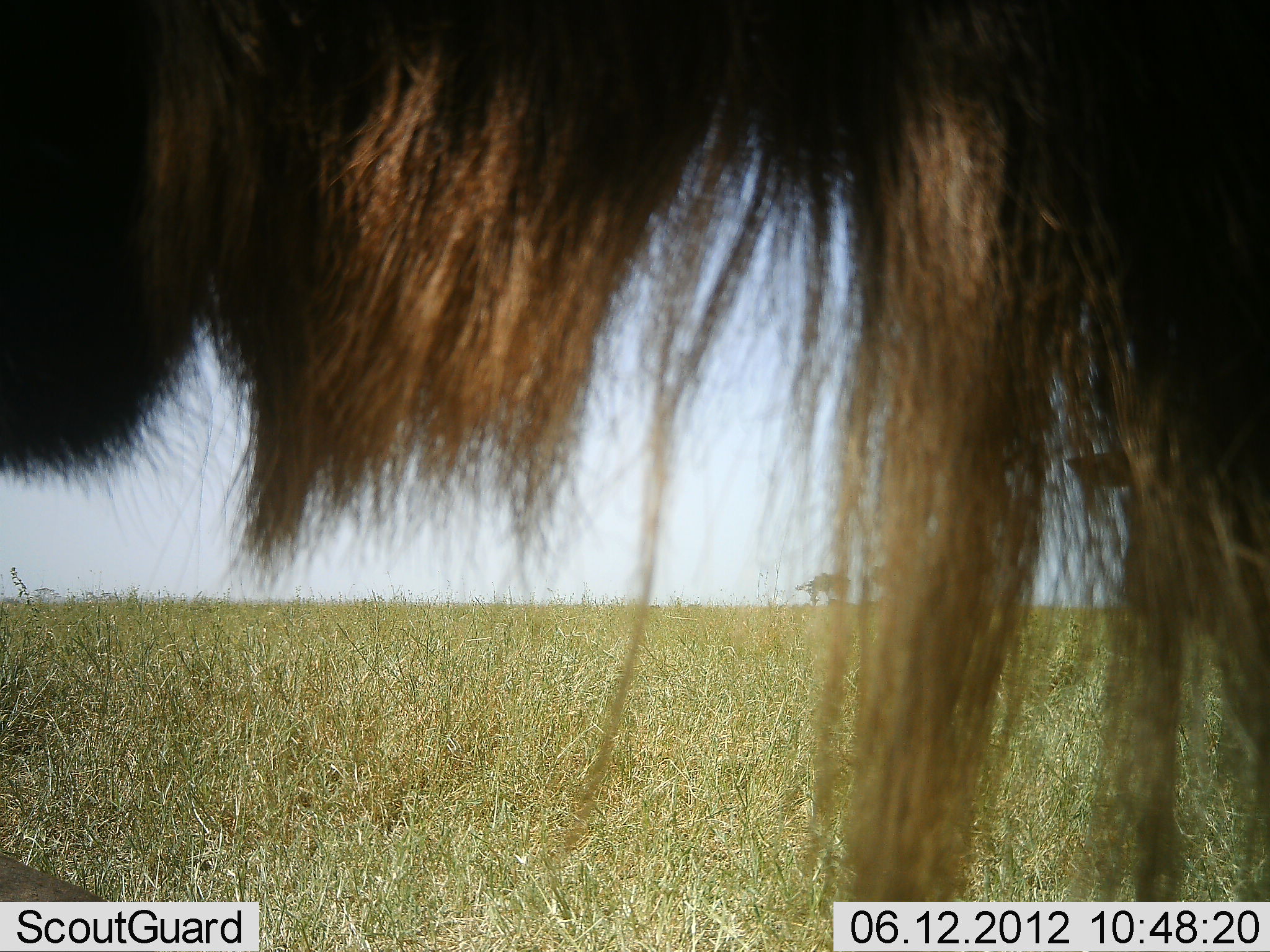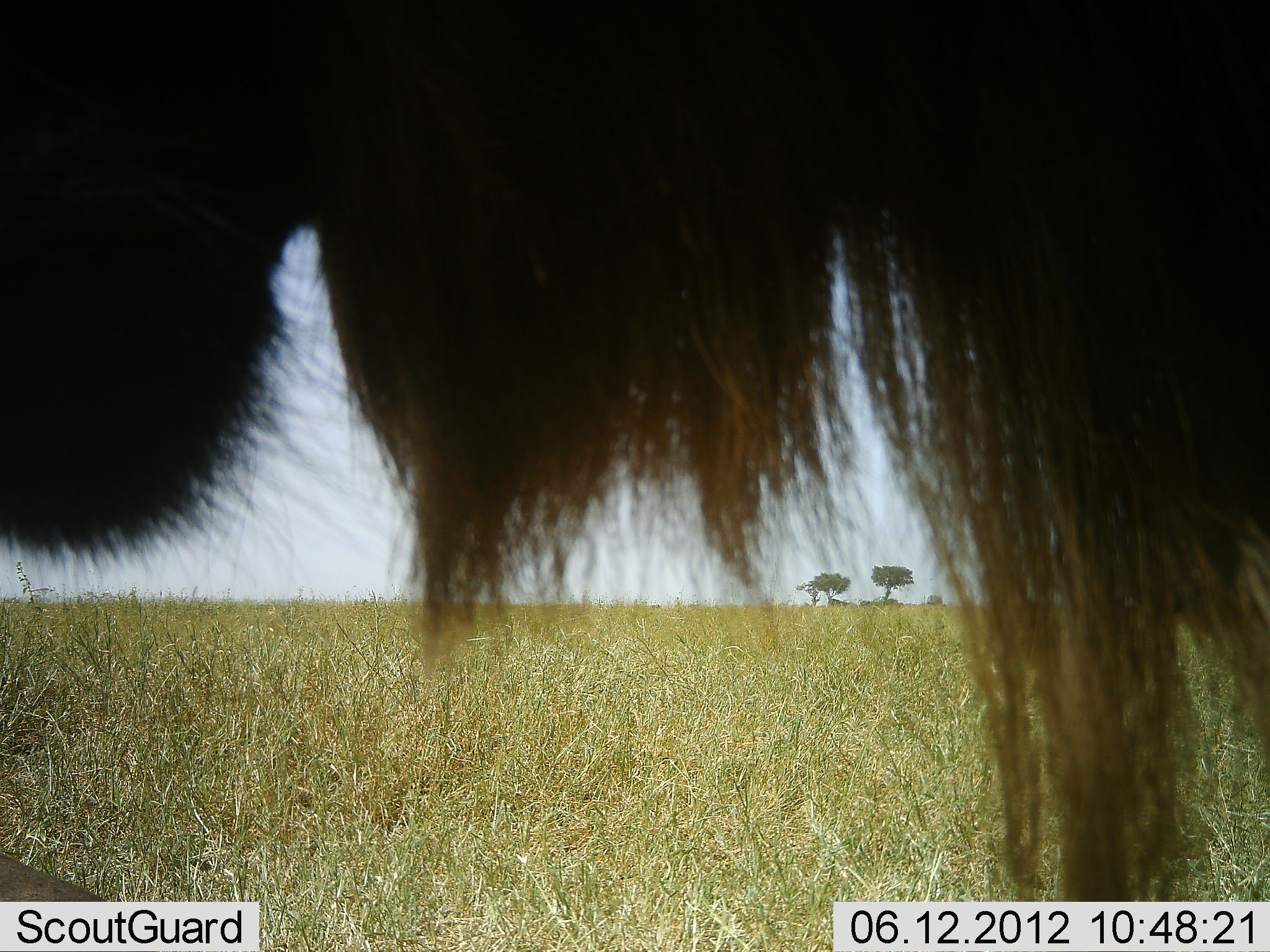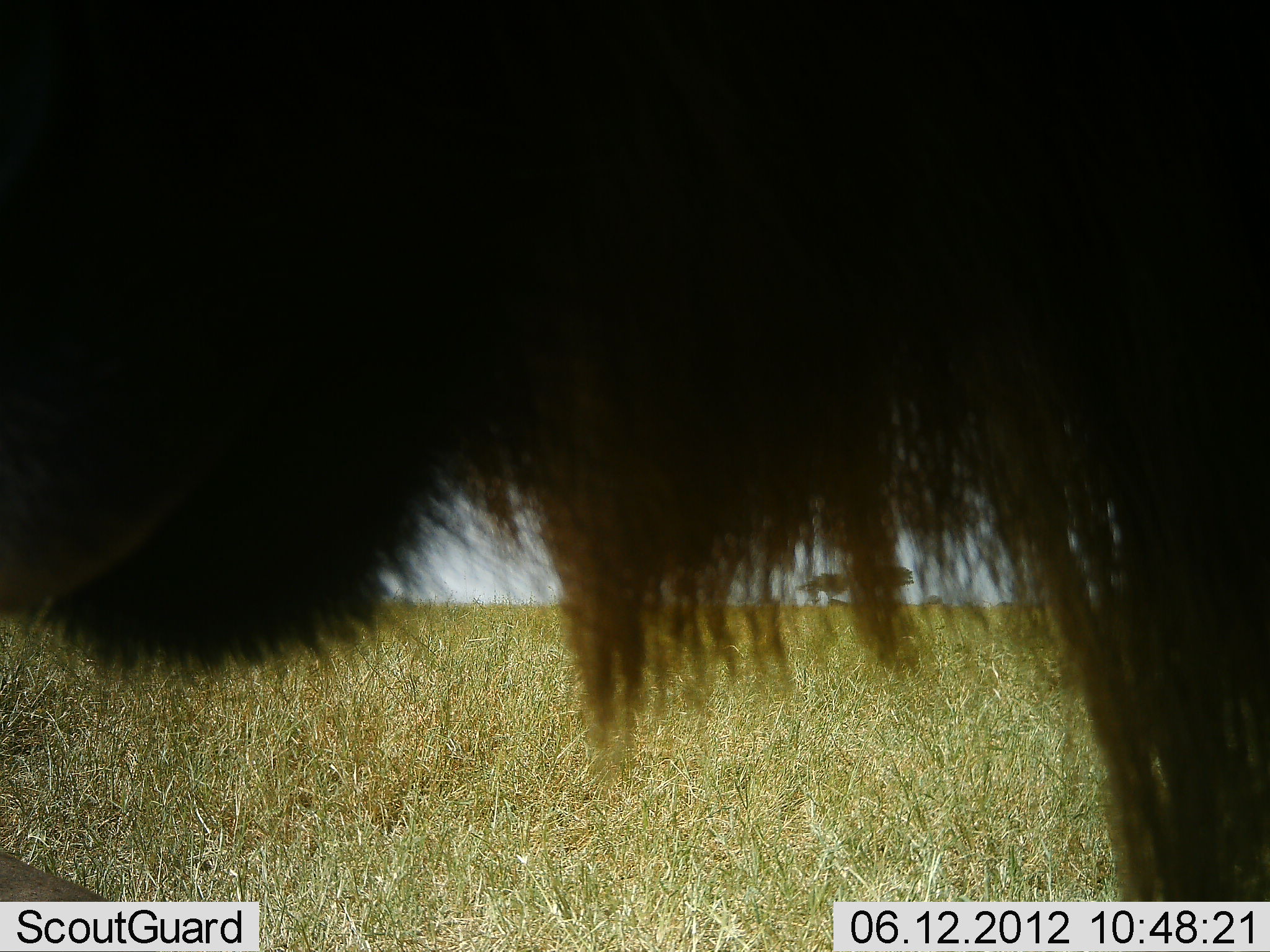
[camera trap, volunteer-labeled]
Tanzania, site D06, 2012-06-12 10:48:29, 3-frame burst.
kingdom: Animalia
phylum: Chordata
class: Mammalia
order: Artiodactyla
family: Bovidae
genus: Connochaetes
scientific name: Connochaetes taurinus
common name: blue wildebeest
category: wildebeest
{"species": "wildebeest (blue wildebeest) (Connochaetes taurinus)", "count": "1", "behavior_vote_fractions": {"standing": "90%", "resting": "0%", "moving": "0%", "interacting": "10%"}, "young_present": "0%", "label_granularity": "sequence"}